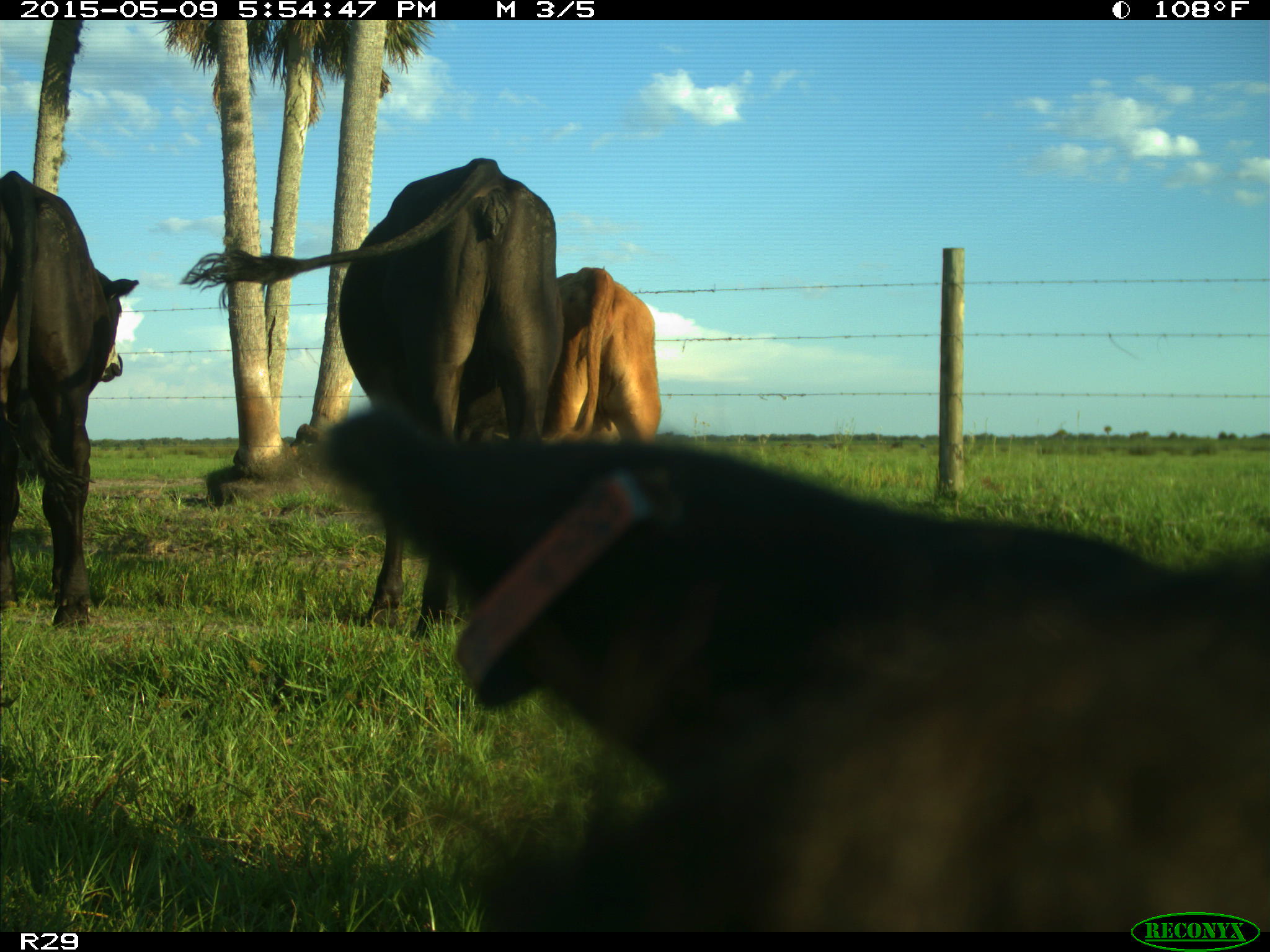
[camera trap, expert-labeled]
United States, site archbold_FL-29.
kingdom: Animalia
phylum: Chordata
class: Mammalia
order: Artiodactyla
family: Bovidae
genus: Bos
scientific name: Bos taurus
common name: domestic cow